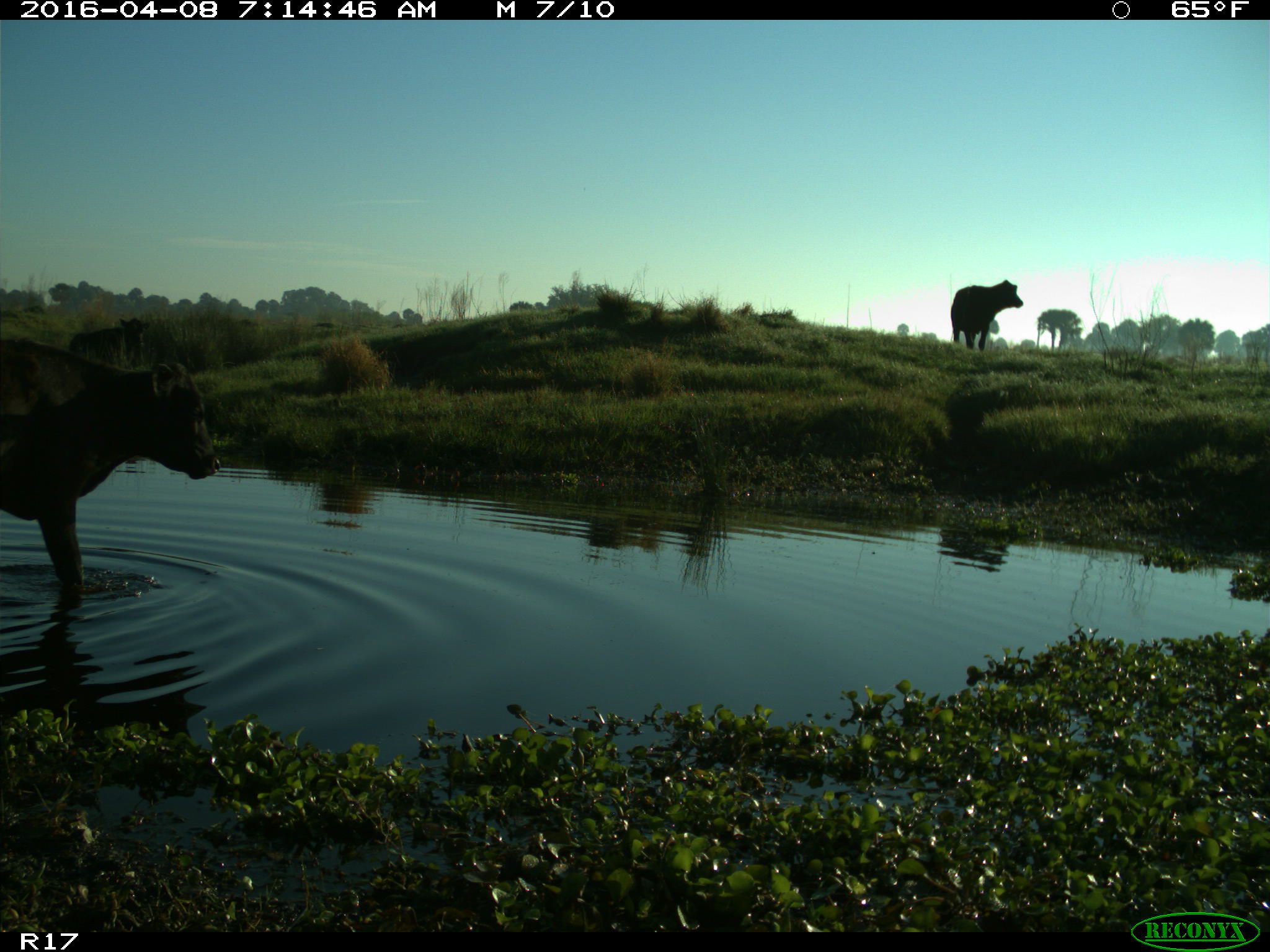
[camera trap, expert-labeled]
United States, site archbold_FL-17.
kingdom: Animalia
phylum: Chordata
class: Mammalia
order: Artiodactyla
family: Bovidae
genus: Bos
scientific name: Bos taurus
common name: domestic cow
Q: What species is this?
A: Bos taurus (domestic cow).